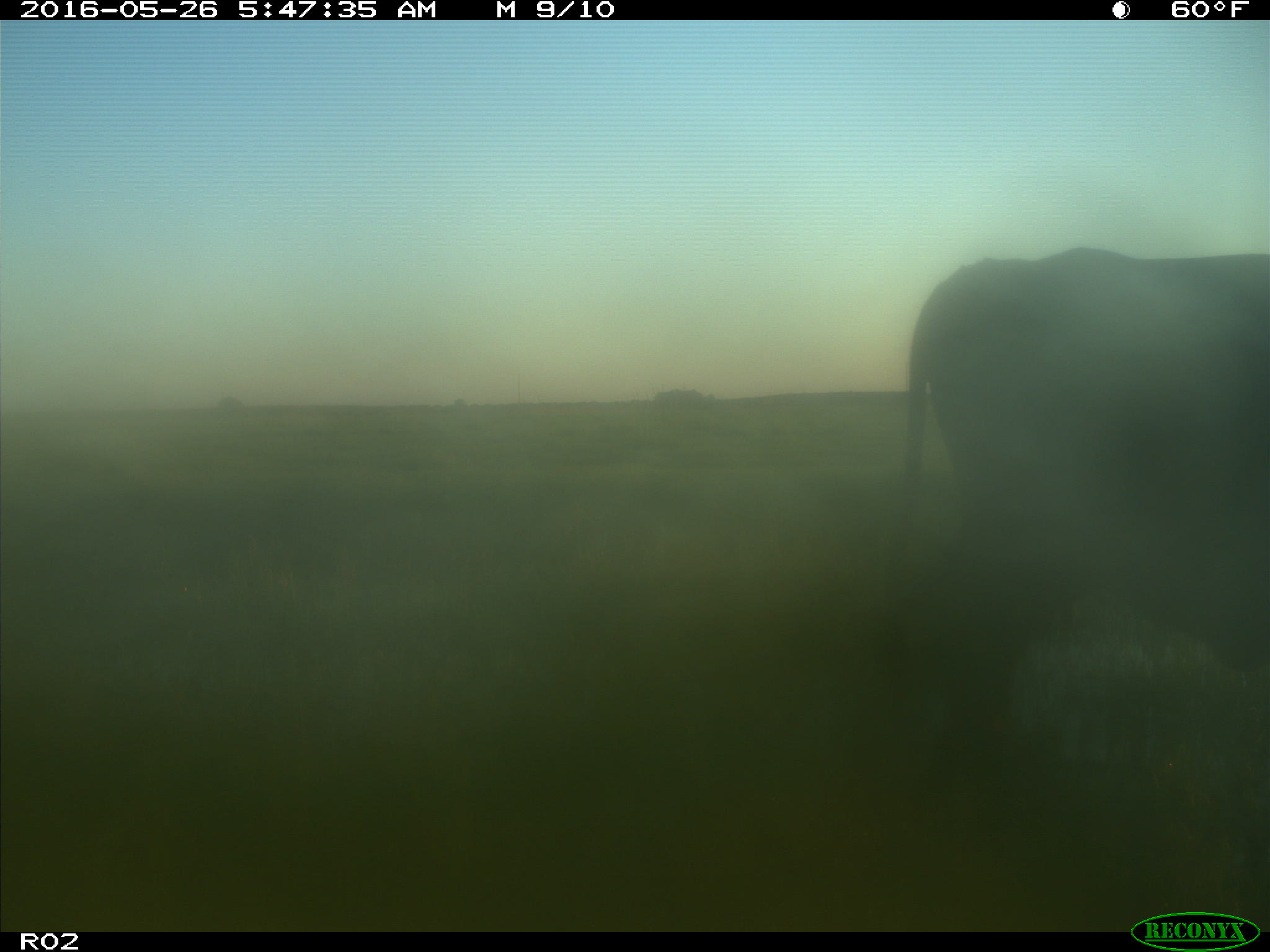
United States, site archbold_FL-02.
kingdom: Animalia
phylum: Chordata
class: Mammalia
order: Artiodactyla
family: Bovidae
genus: Bos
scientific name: Bos taurus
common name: domestic cow